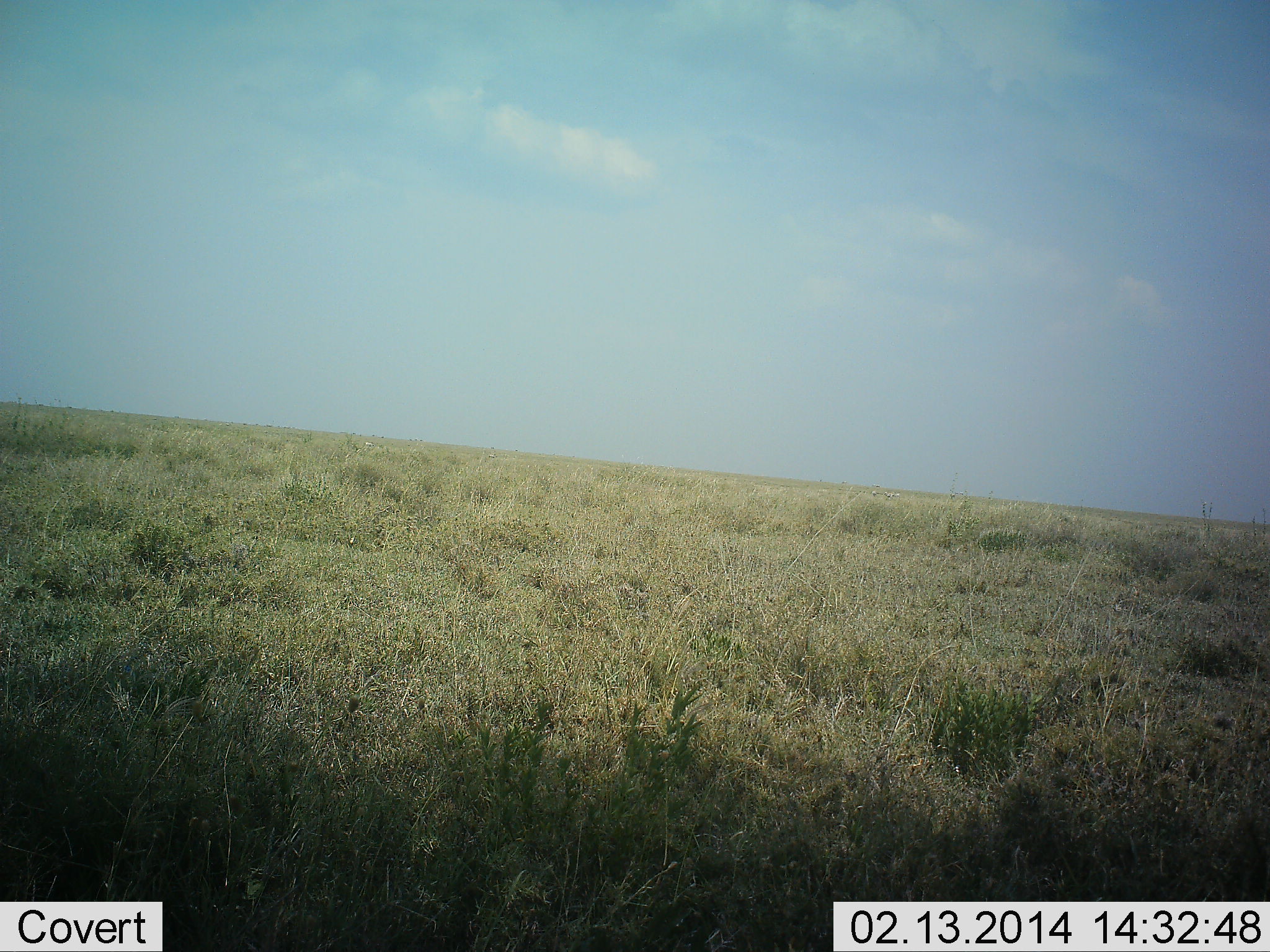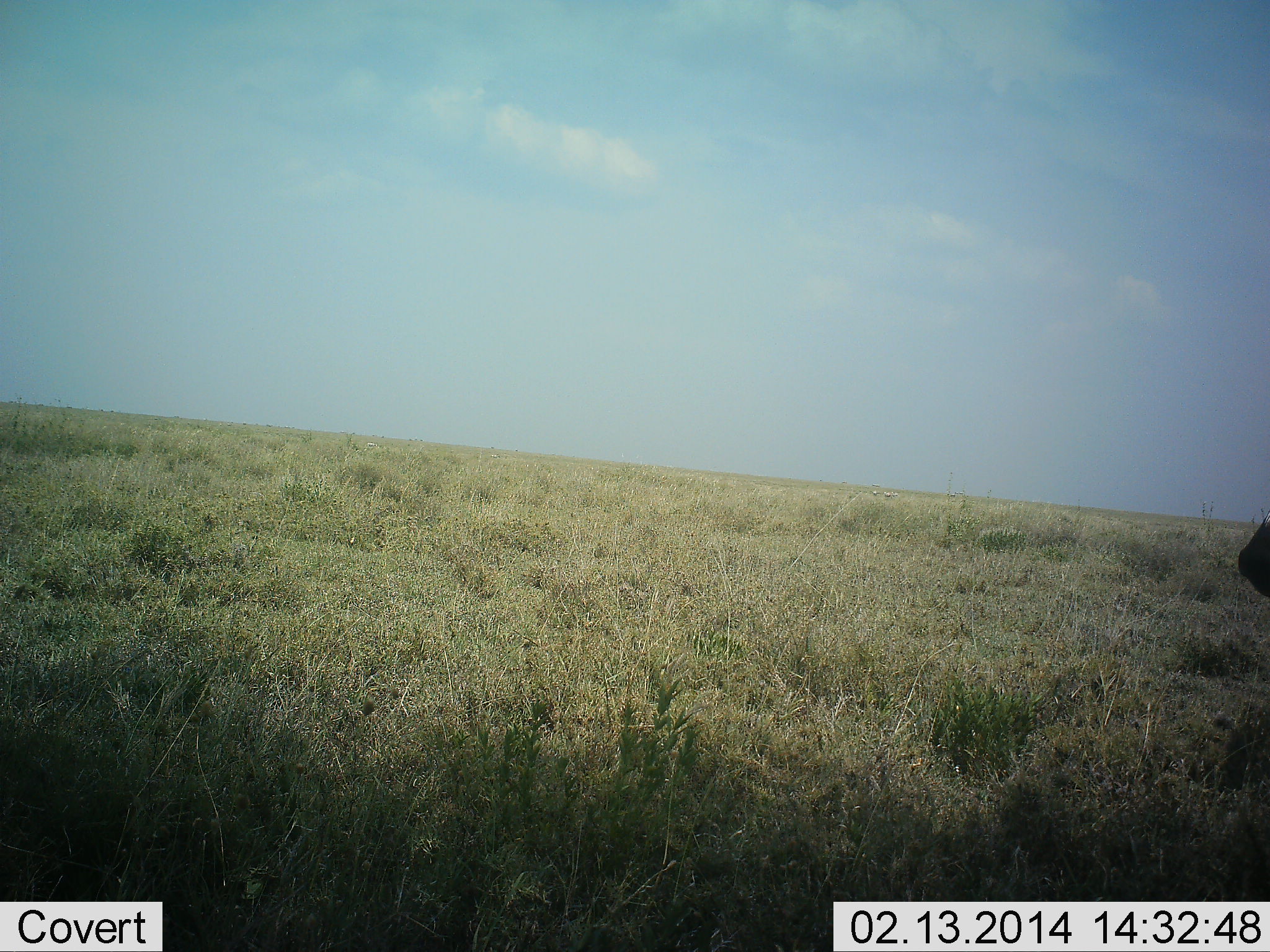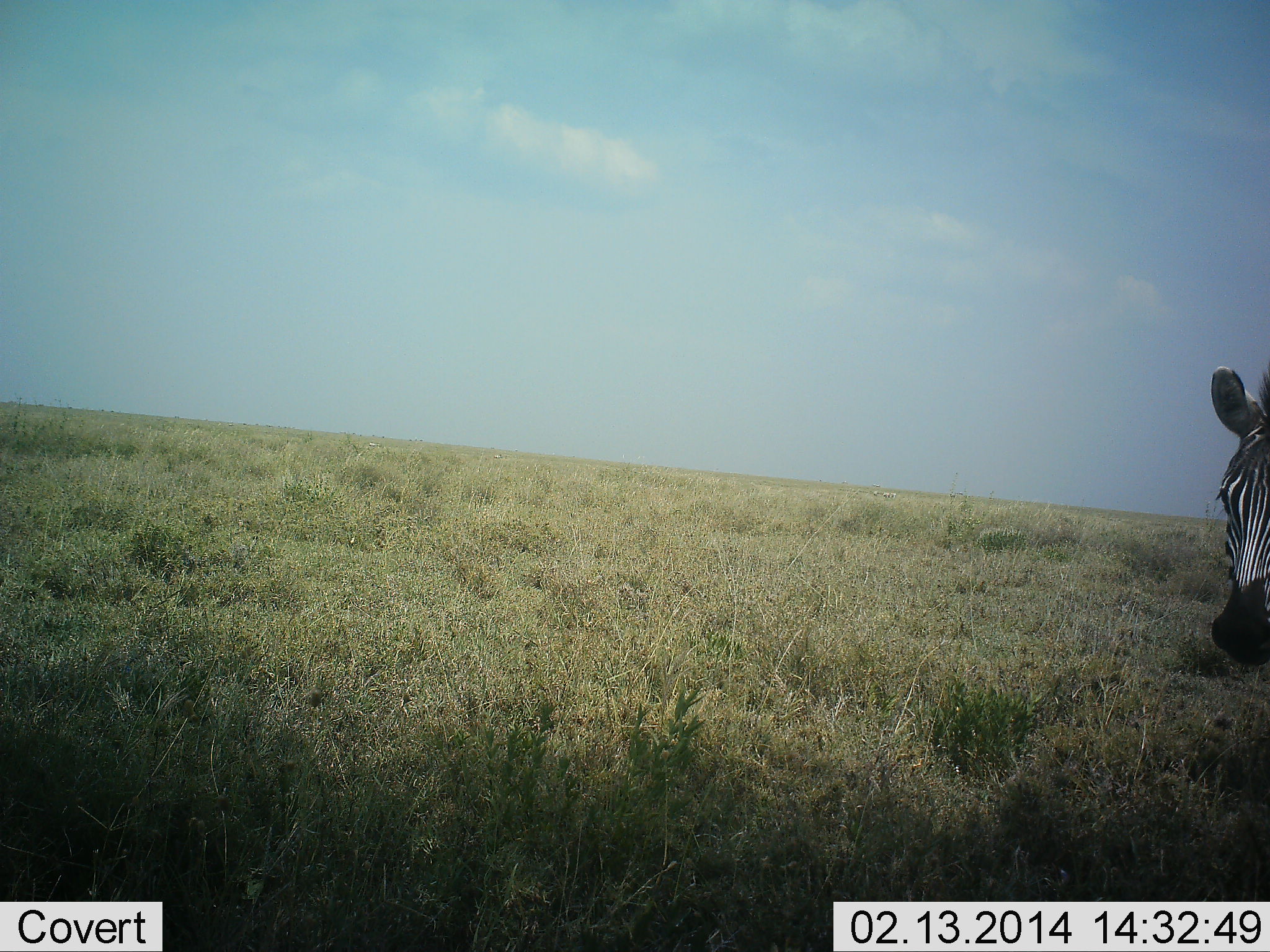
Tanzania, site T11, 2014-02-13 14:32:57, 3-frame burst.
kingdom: Animalia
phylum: Chordata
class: Mammalia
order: Perissodactyla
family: Equidae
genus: Equus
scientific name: Equus quagga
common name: plains zebra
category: zebra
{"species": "zebra (plains zebra) (Equus quagga)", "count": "1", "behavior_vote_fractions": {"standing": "10%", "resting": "0%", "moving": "90%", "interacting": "0%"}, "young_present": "0%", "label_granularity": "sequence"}